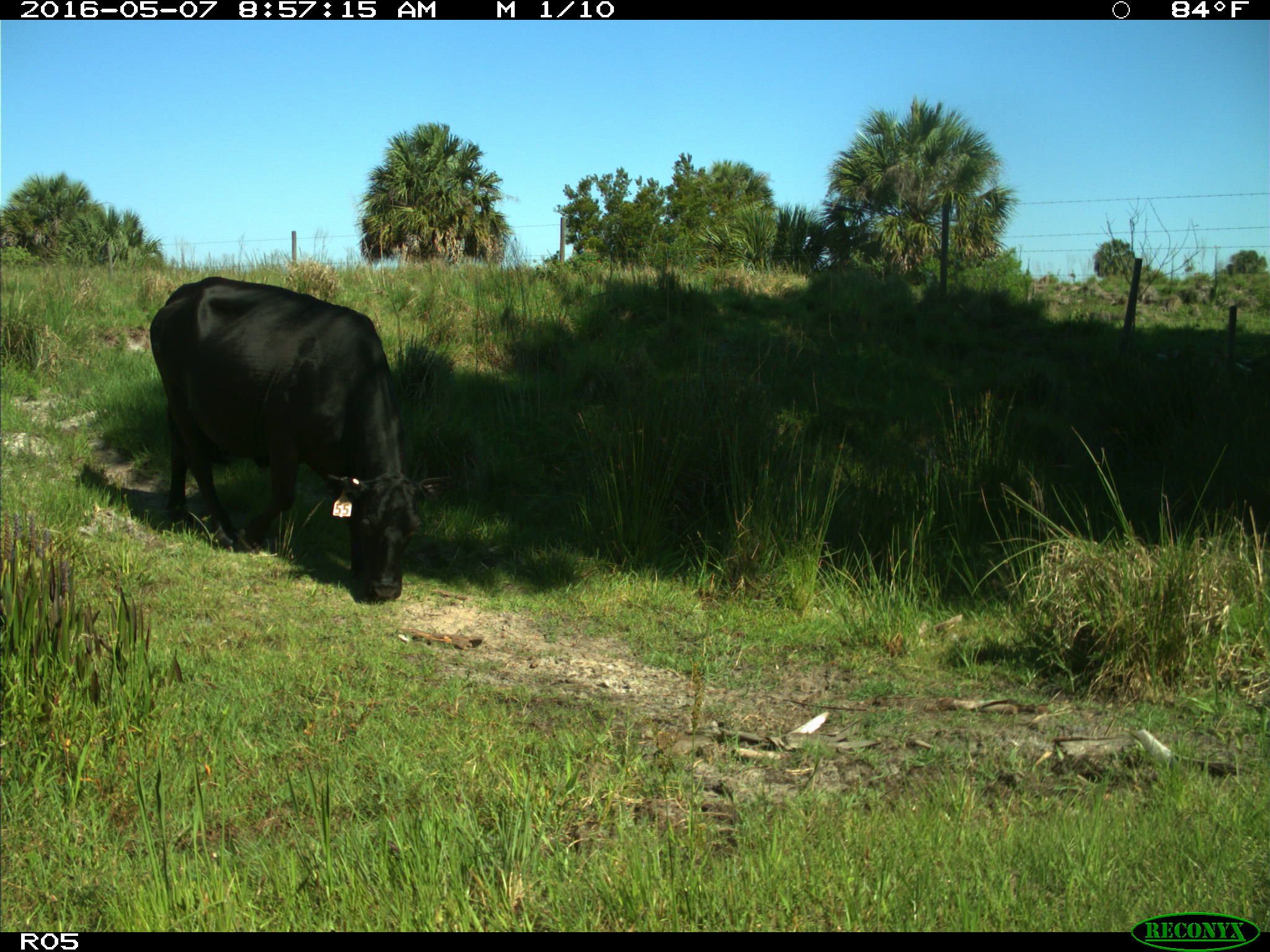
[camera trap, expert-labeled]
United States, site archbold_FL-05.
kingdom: Animalia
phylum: Chordata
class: Mammalia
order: Artiodactyla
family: Bovidae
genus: Bos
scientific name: Bos taurus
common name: domestic cow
Bos taurus (domestic cow).